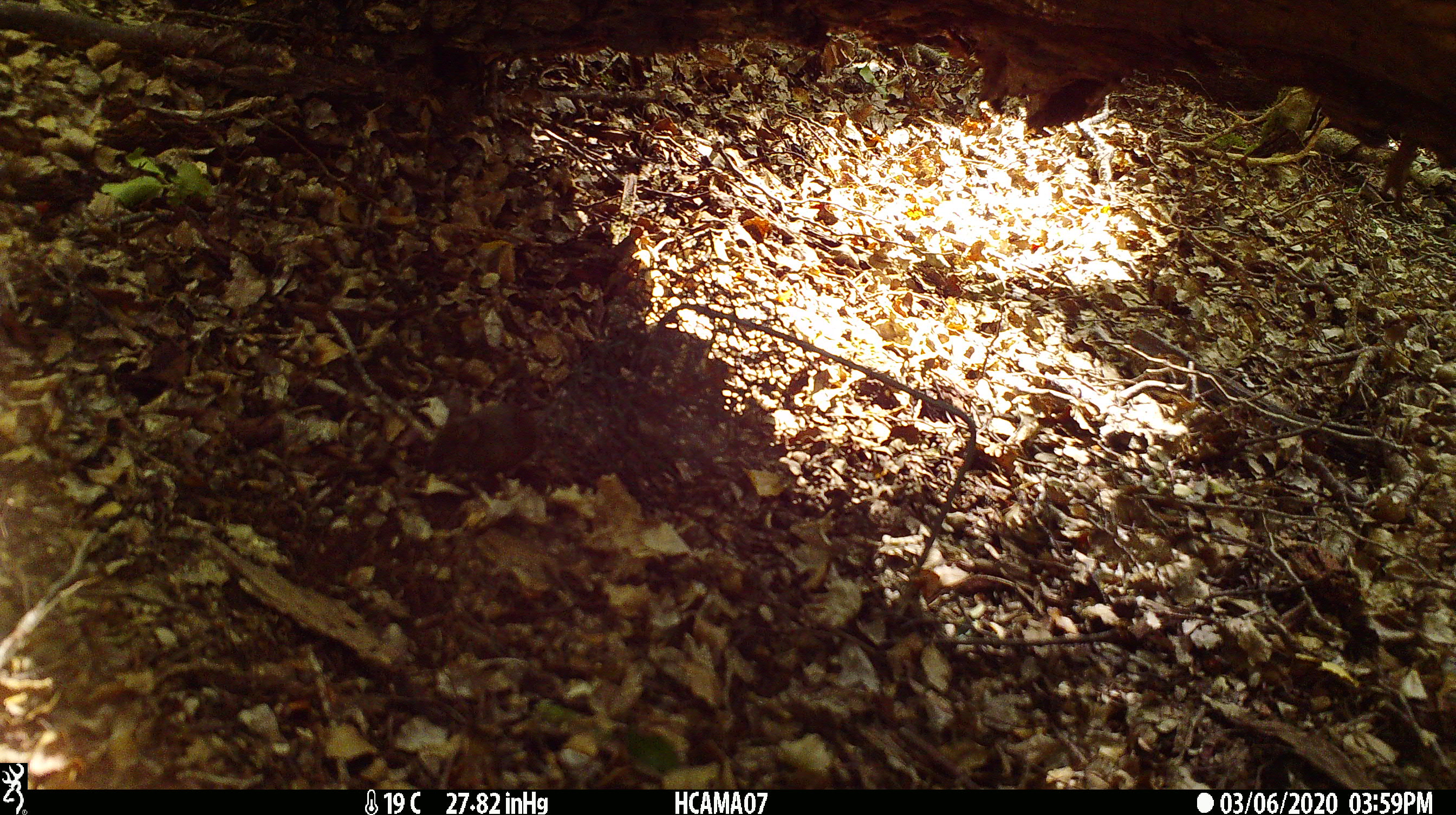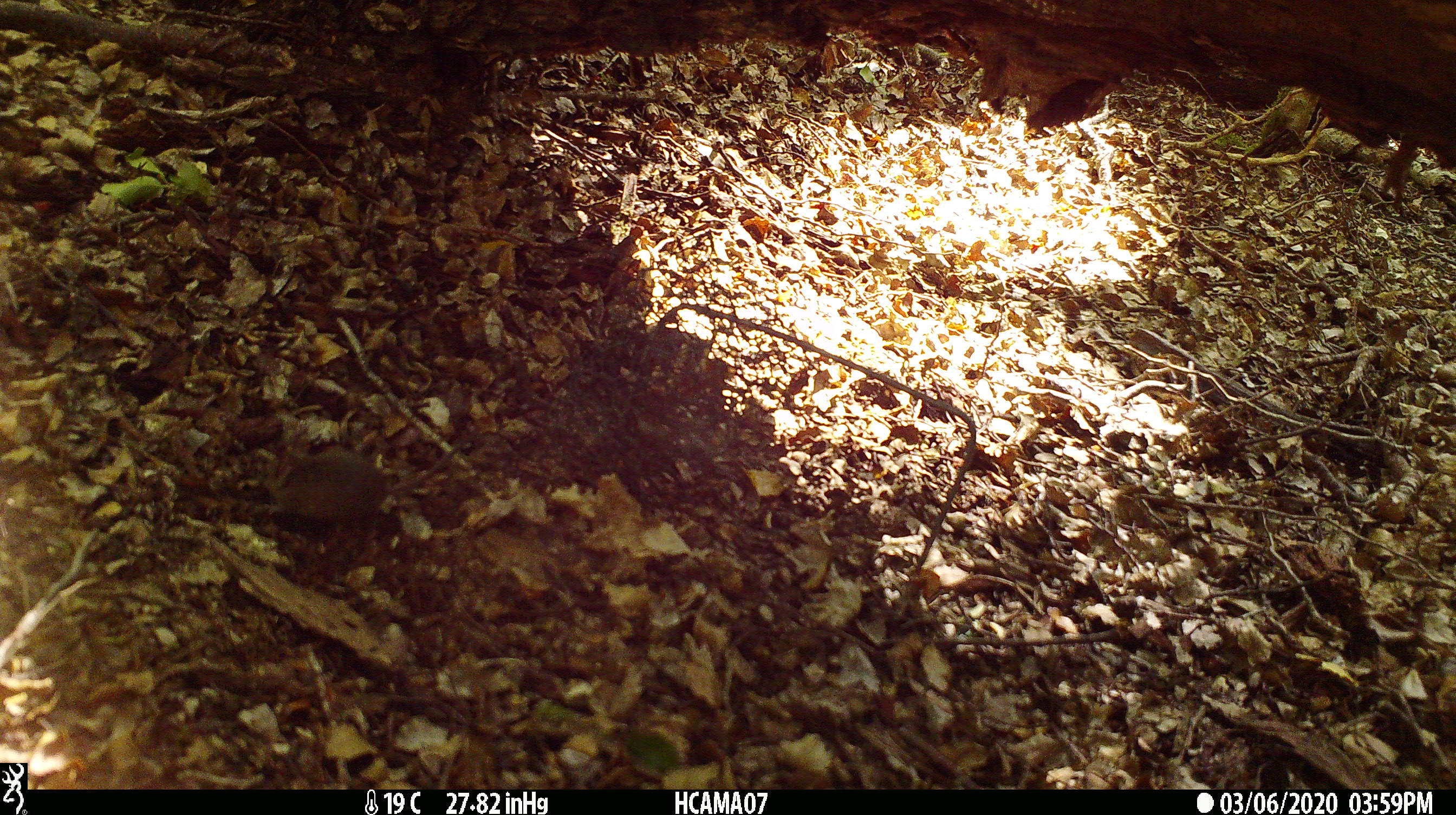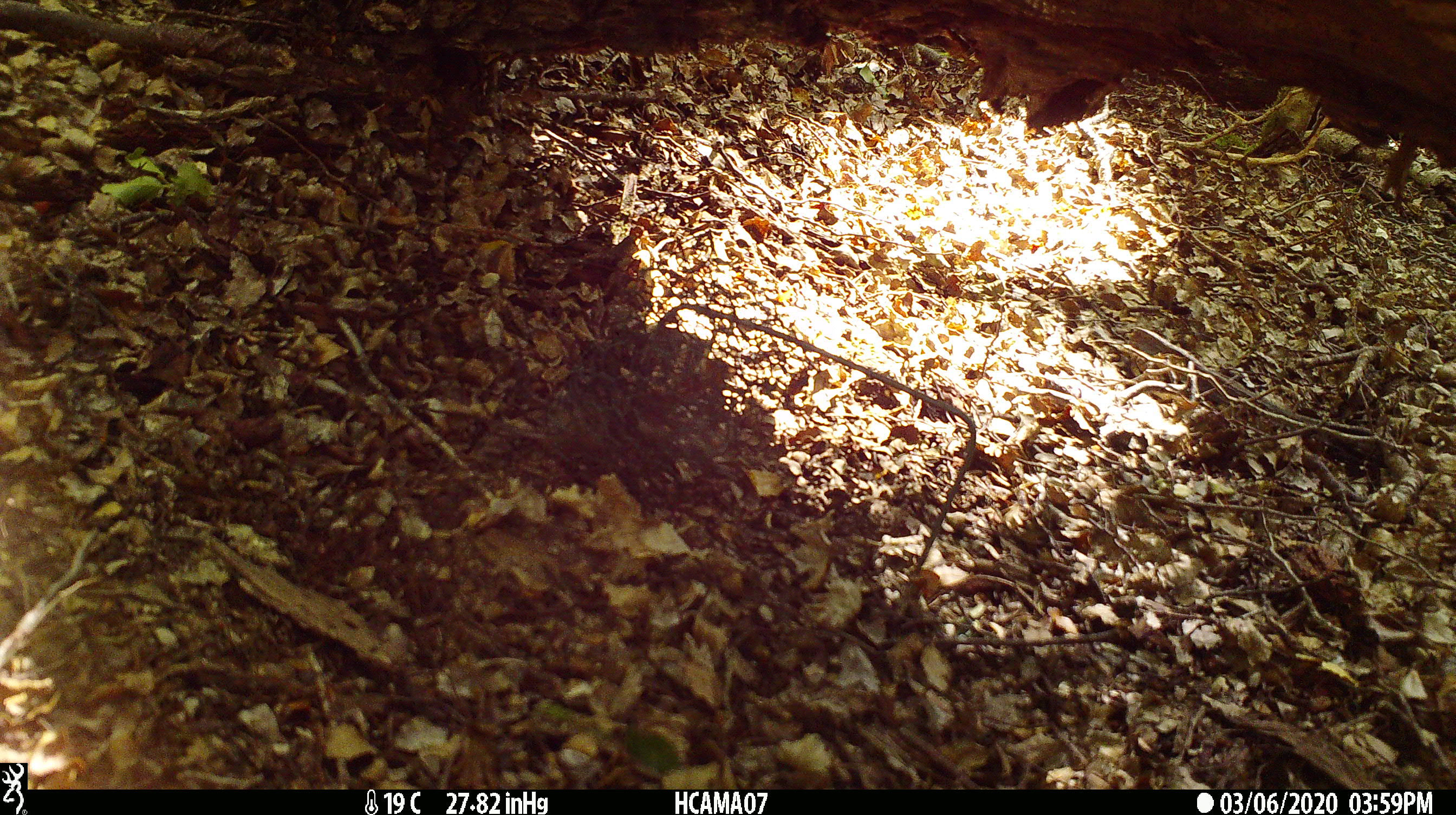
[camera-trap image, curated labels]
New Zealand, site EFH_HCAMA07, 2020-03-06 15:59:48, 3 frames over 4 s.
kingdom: Animalia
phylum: Chordata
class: Mammalia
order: Rodentia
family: Muridae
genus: Mus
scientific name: Mus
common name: mouse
Mouse (Mus).